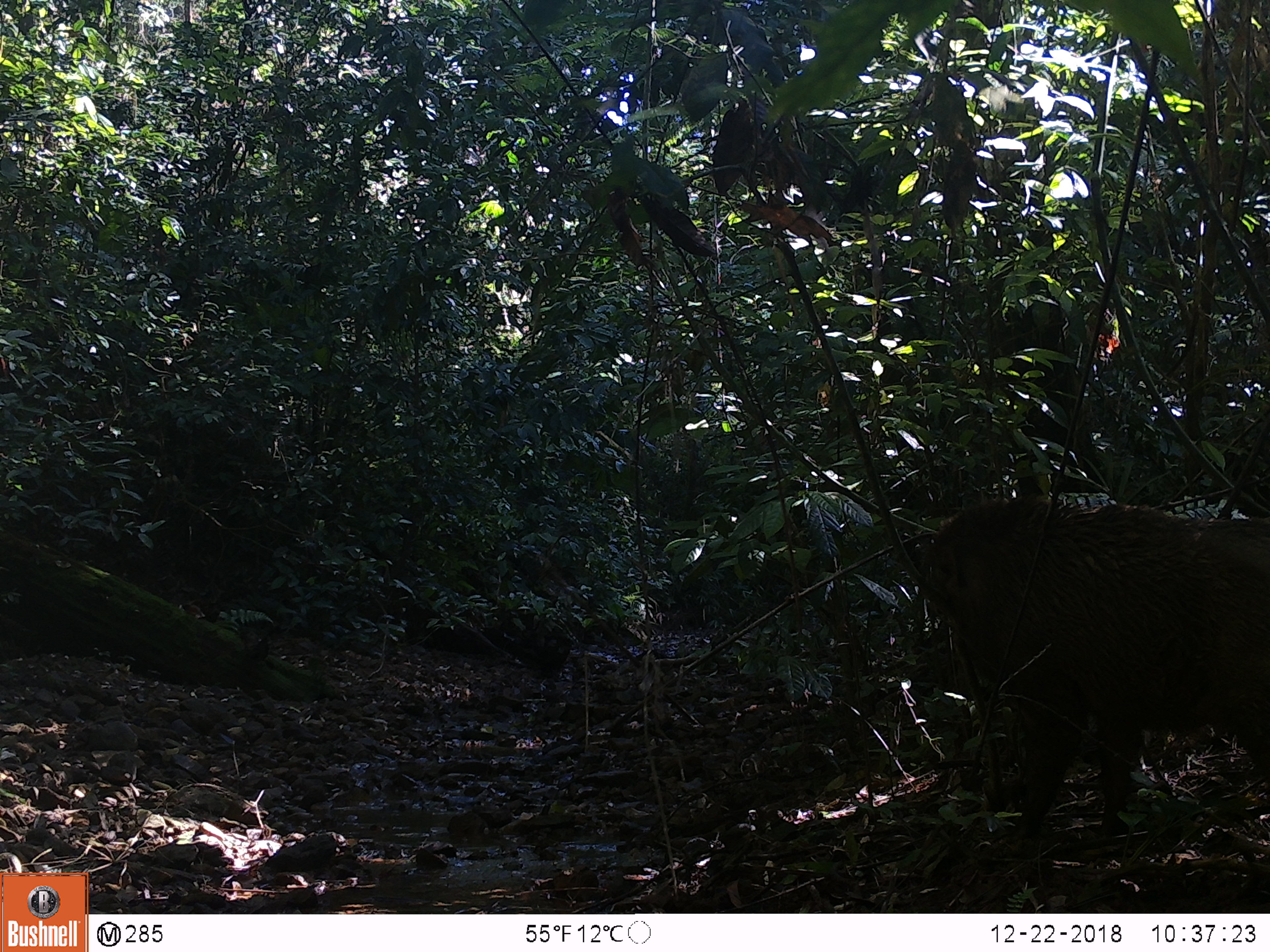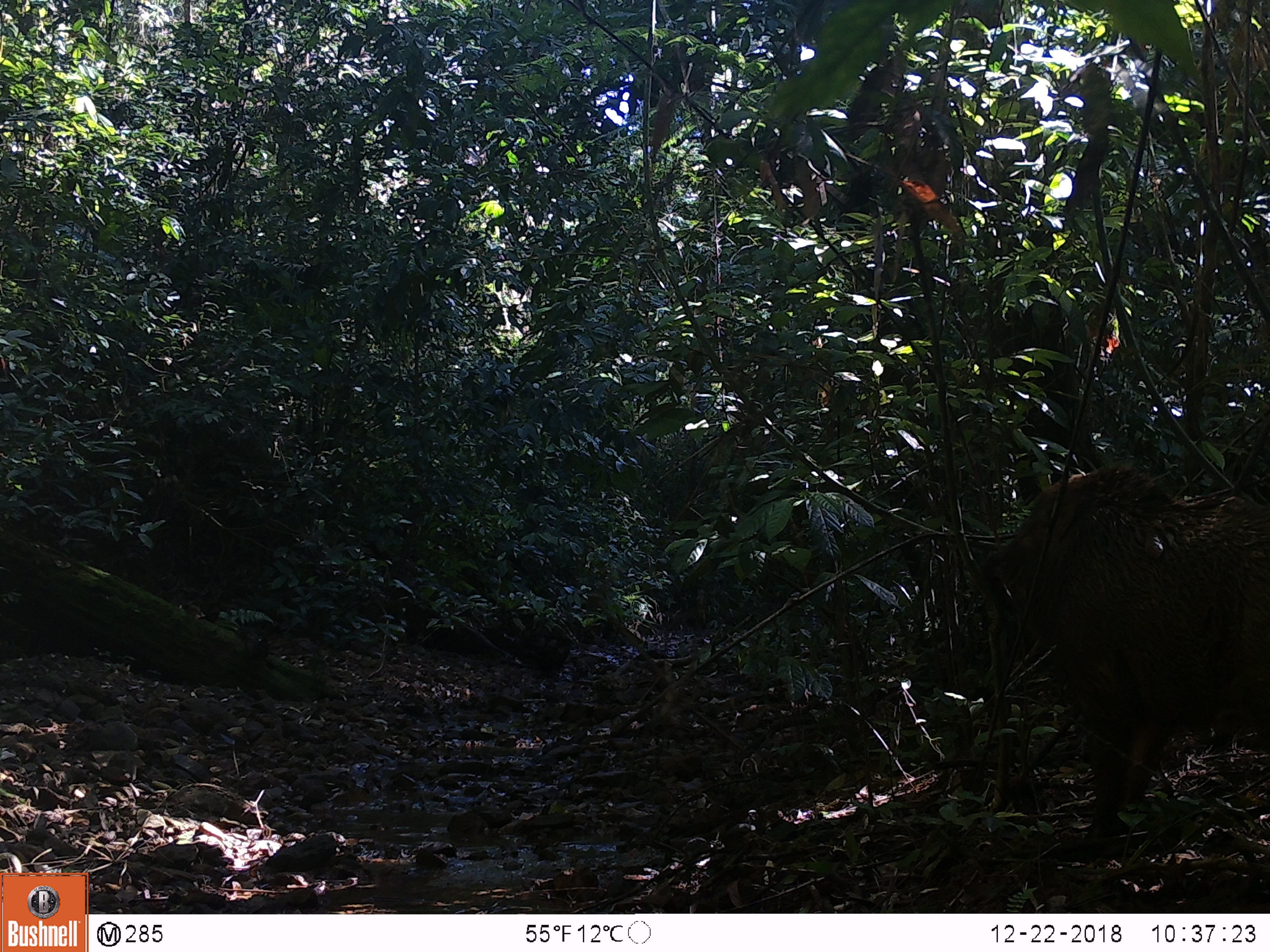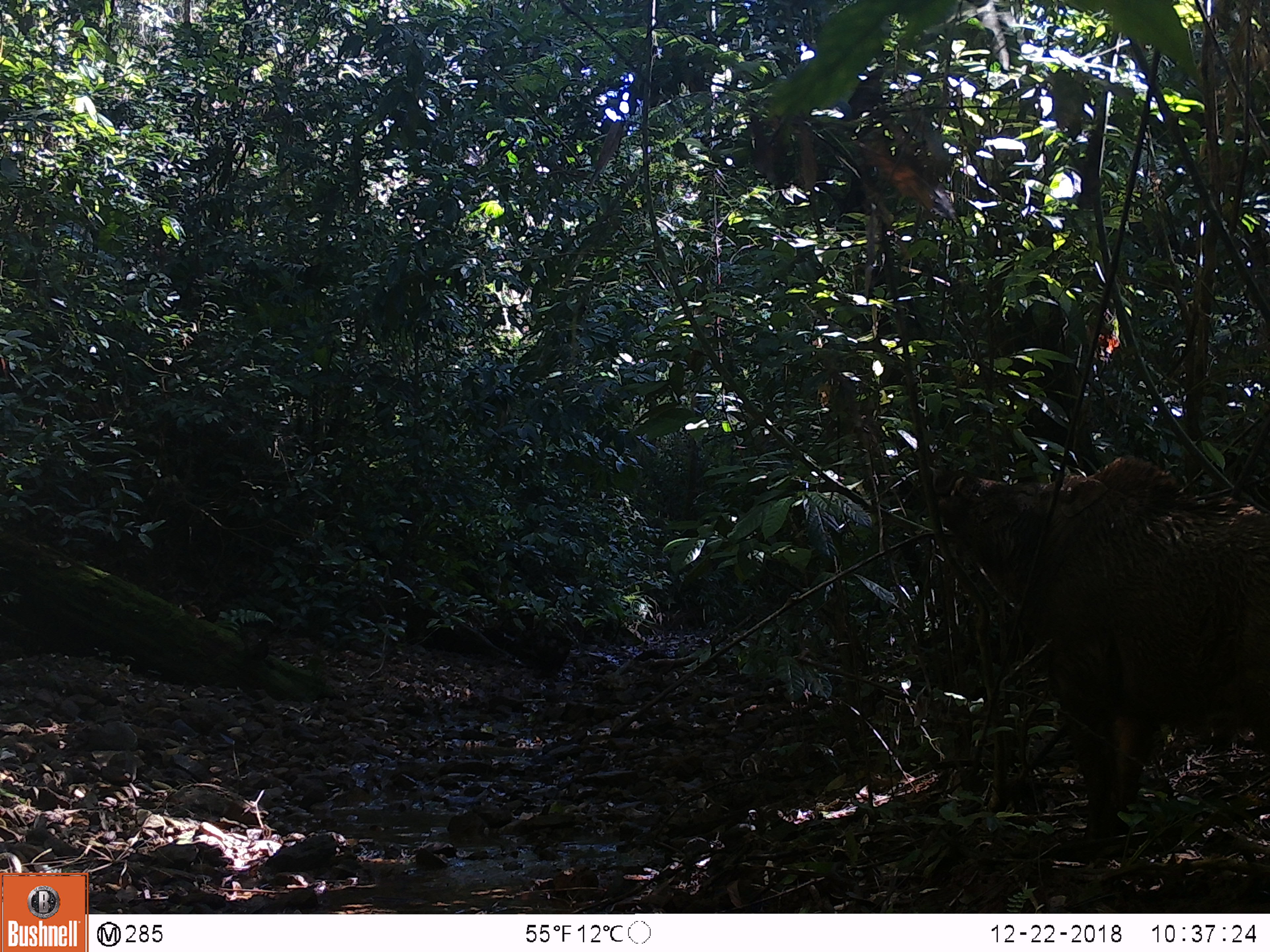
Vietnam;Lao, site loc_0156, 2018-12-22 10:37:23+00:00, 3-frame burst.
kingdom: Animalia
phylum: Chordata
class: Mammalia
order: Artiodactyla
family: Suidae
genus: Sus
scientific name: Sus scrofa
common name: eurasian wild pig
Eurasian wild pig (Sus scrofa). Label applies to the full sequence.